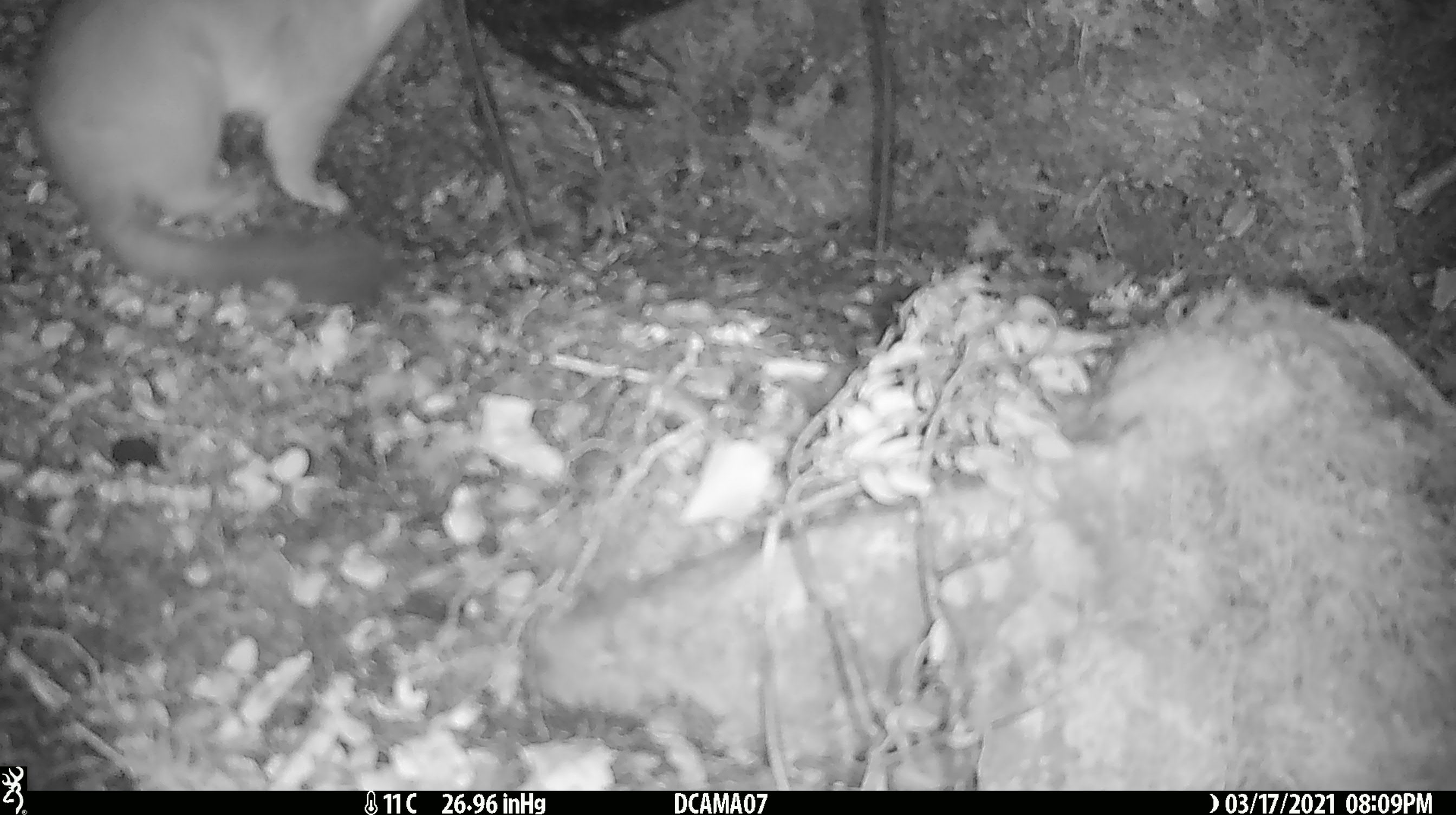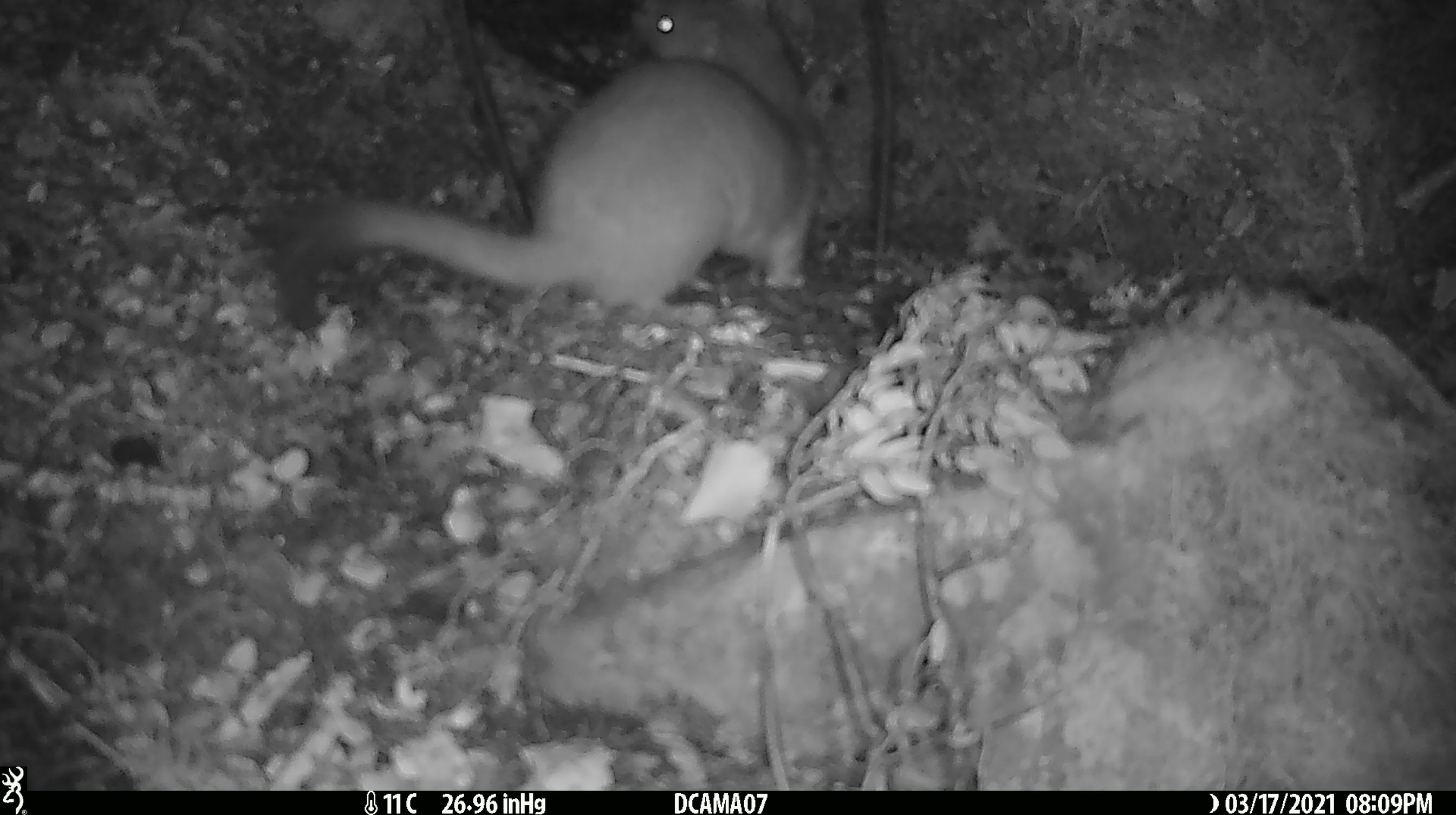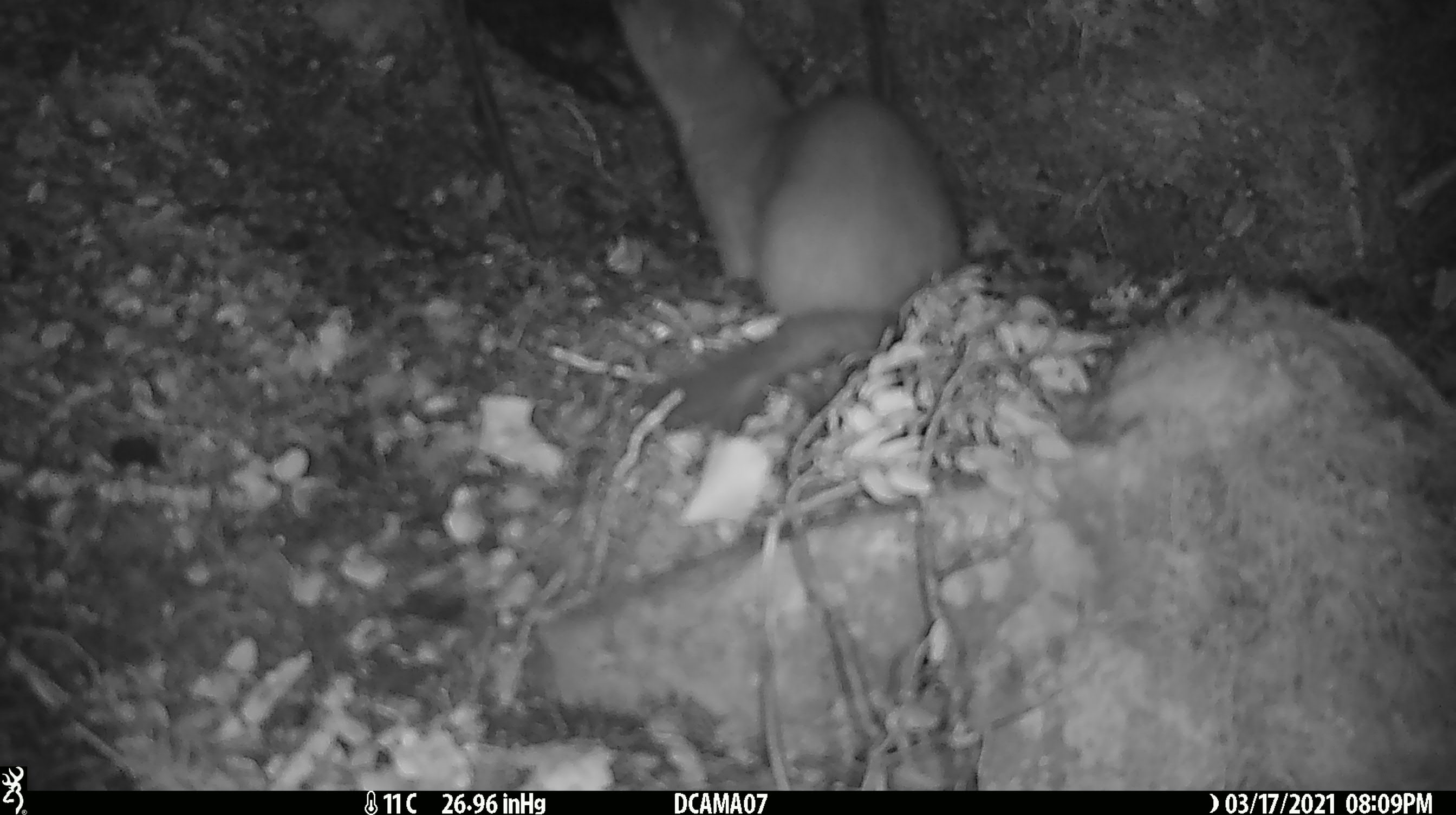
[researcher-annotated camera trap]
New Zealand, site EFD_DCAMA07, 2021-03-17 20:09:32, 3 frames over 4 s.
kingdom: Animalia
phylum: Chordata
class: Mammalia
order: Carnivora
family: Mustelidae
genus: Mustela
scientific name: Mustela erminea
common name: stoat